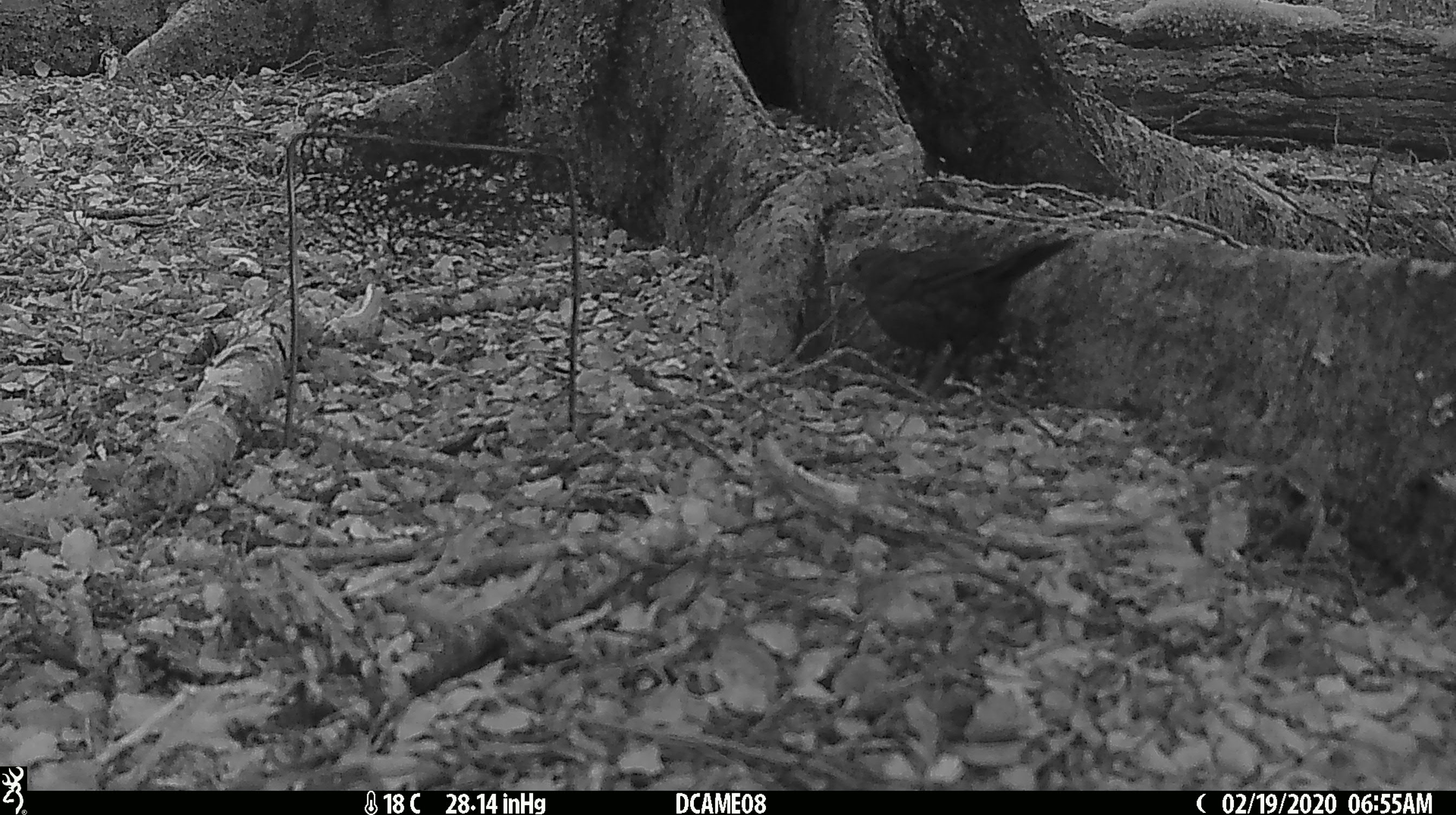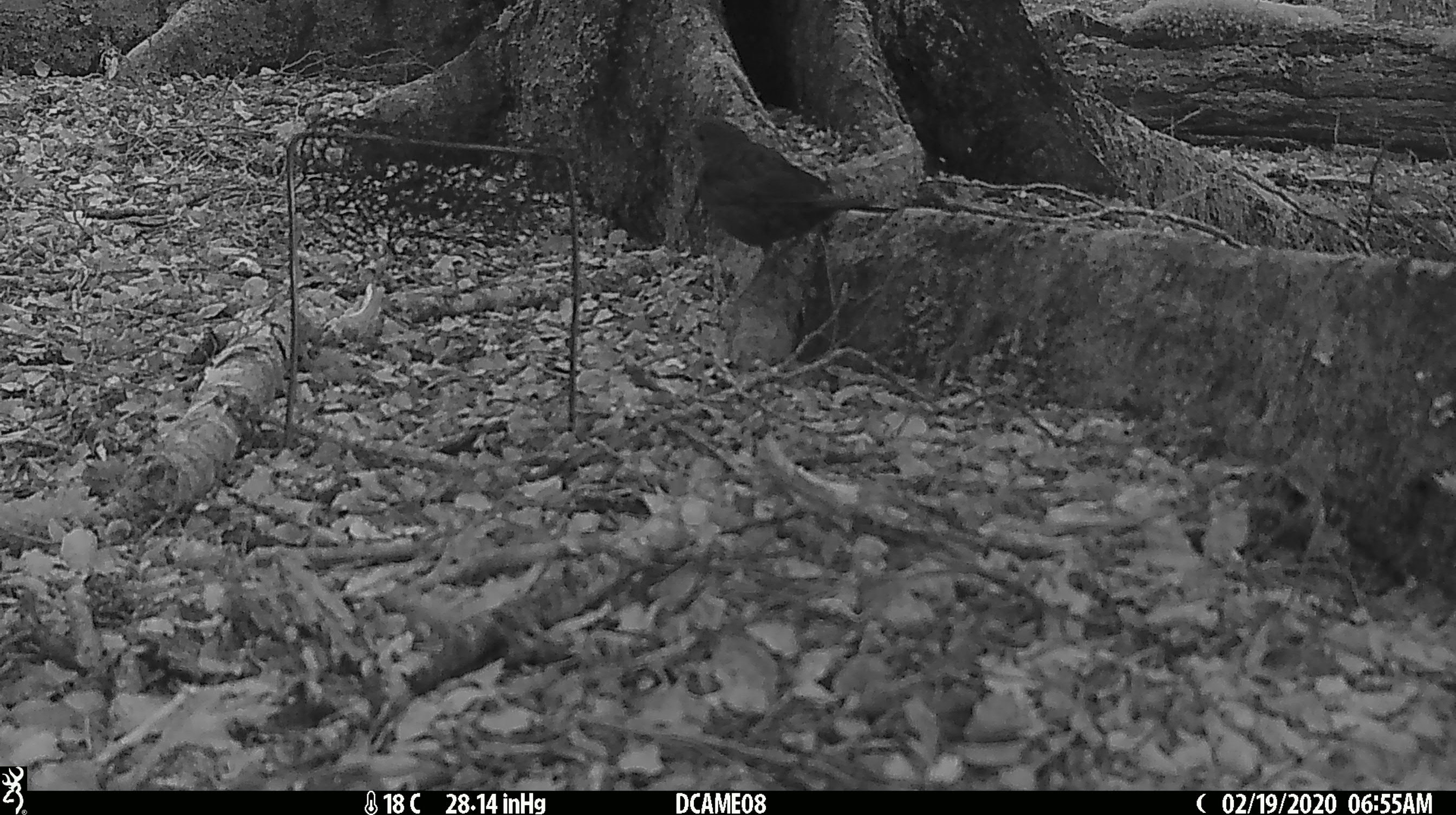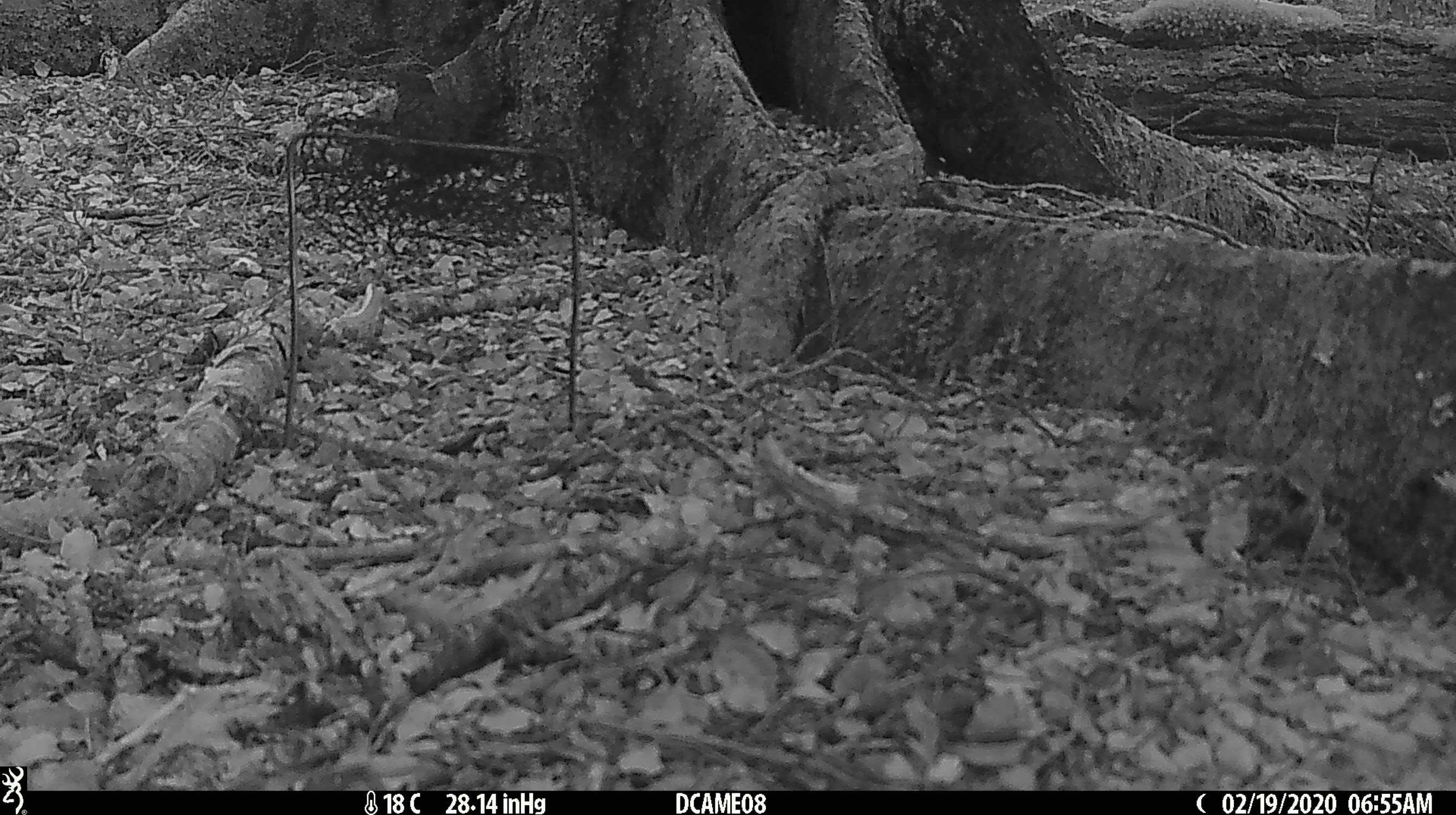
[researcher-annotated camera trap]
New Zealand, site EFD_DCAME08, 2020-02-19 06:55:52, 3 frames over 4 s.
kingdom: Animalia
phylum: Chordata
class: Aves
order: Passeriformes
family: Turdidae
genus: Turdus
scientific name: Turdus merula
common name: eurasian blackbird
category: blackbird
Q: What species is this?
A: Blackbird (eurasian blackbird) (Turdus merula).